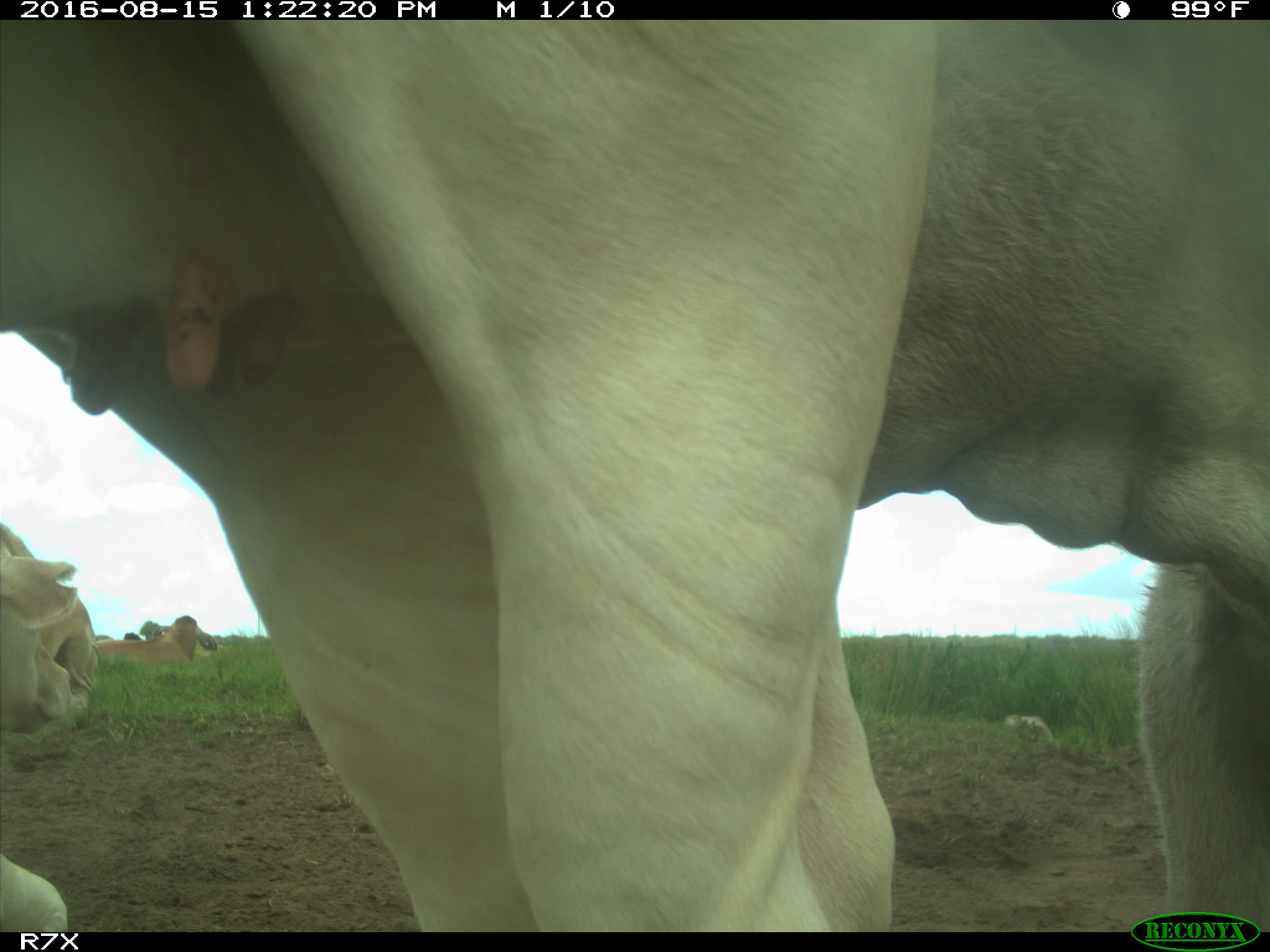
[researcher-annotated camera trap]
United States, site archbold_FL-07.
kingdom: Animalia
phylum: Chordata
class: Mammalia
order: Artiodactyla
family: Bovidae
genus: Bos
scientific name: Bos taurus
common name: domestic cow